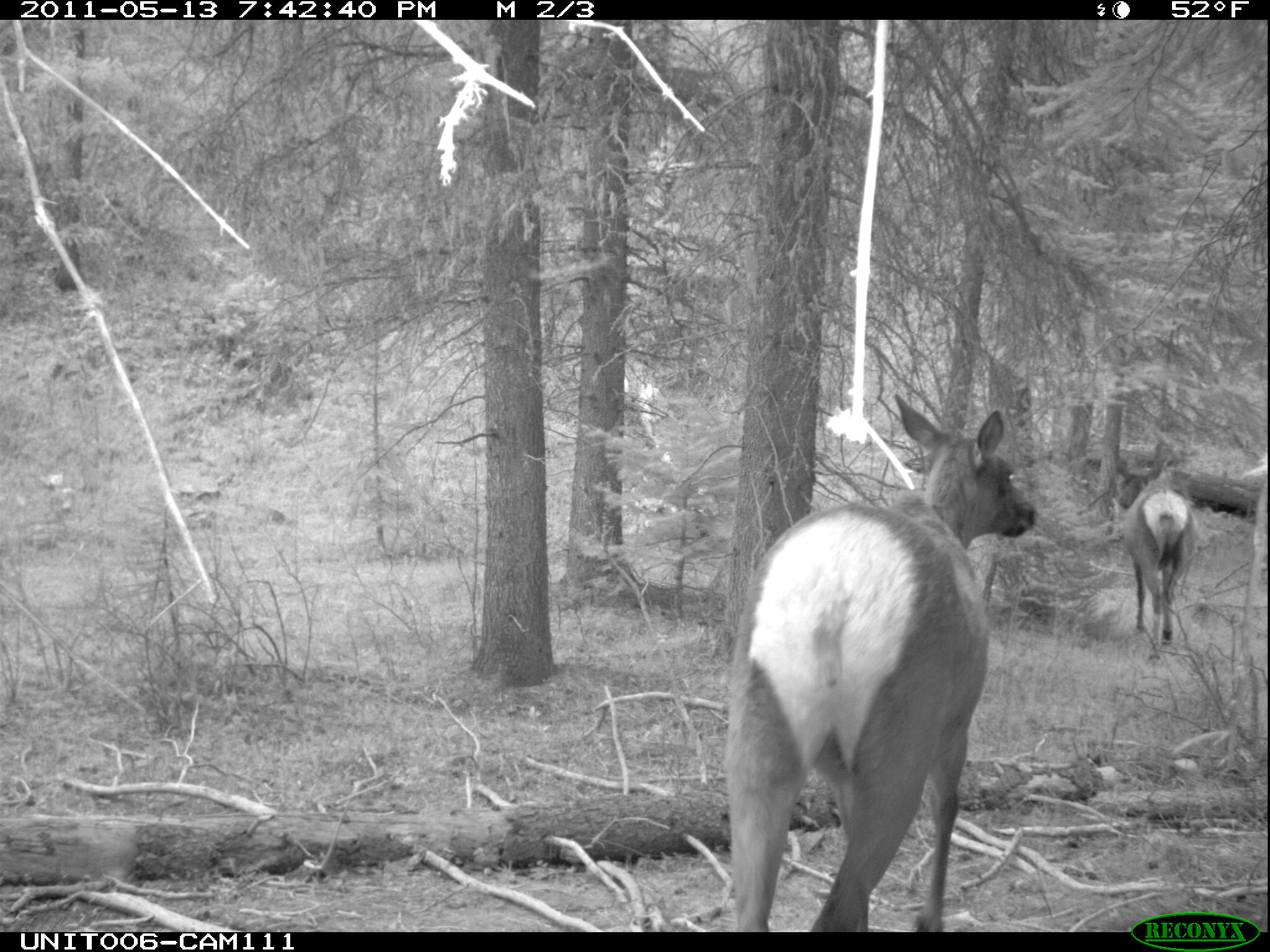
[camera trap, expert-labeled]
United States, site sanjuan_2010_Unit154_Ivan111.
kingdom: Animalia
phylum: Chordata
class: Mammalia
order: Artiodactyla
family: Cervidae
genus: Cervus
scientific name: Cervus elaphus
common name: red deer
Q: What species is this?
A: Cervus elaphus (red deer).